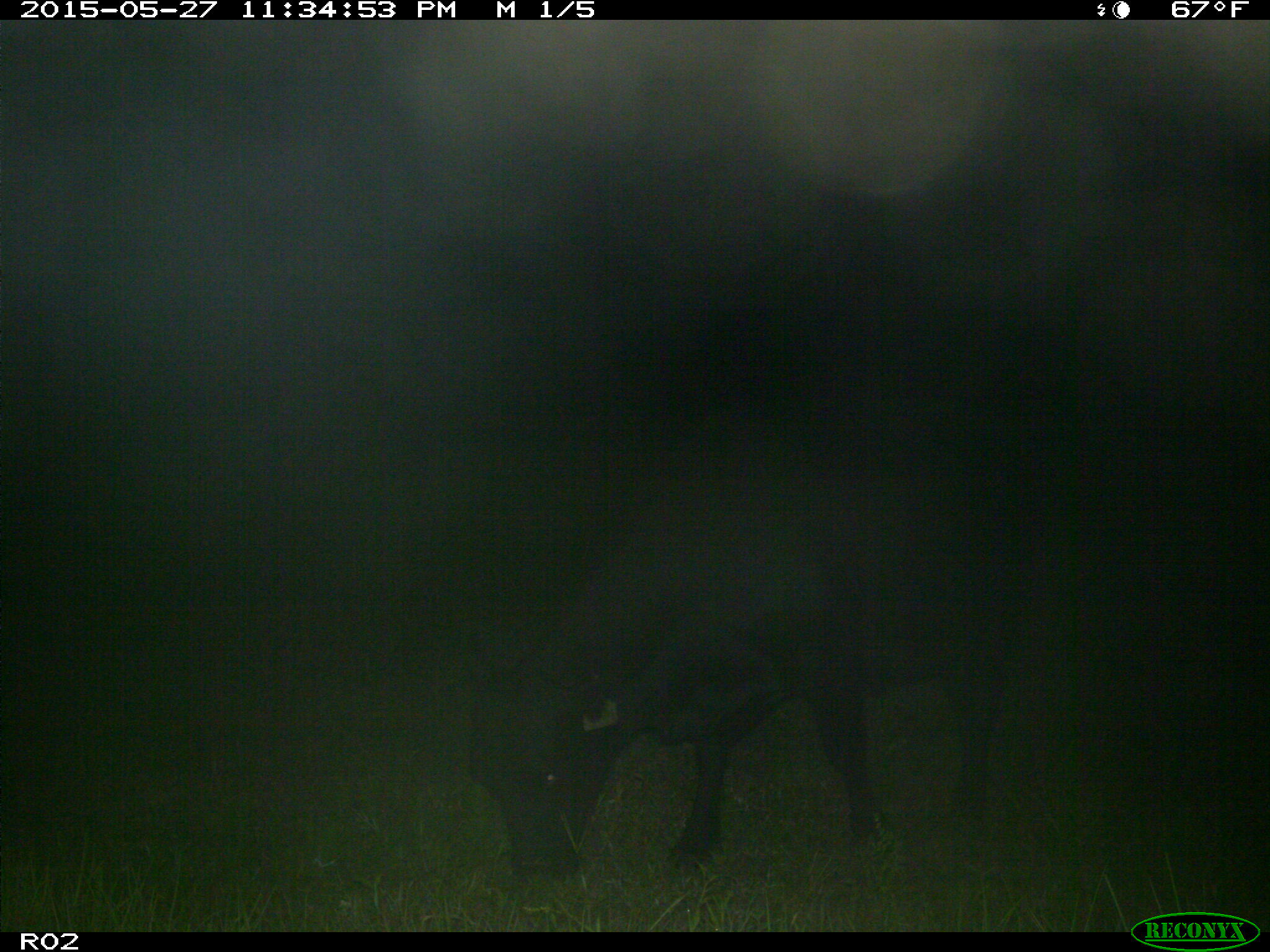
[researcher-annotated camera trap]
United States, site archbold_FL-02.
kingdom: Animalia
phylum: Chordata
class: Mammalia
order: Artiodactyla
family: Bovidae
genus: Bos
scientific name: Bos taurus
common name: domestic cow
Bos taurus (domestic cow).